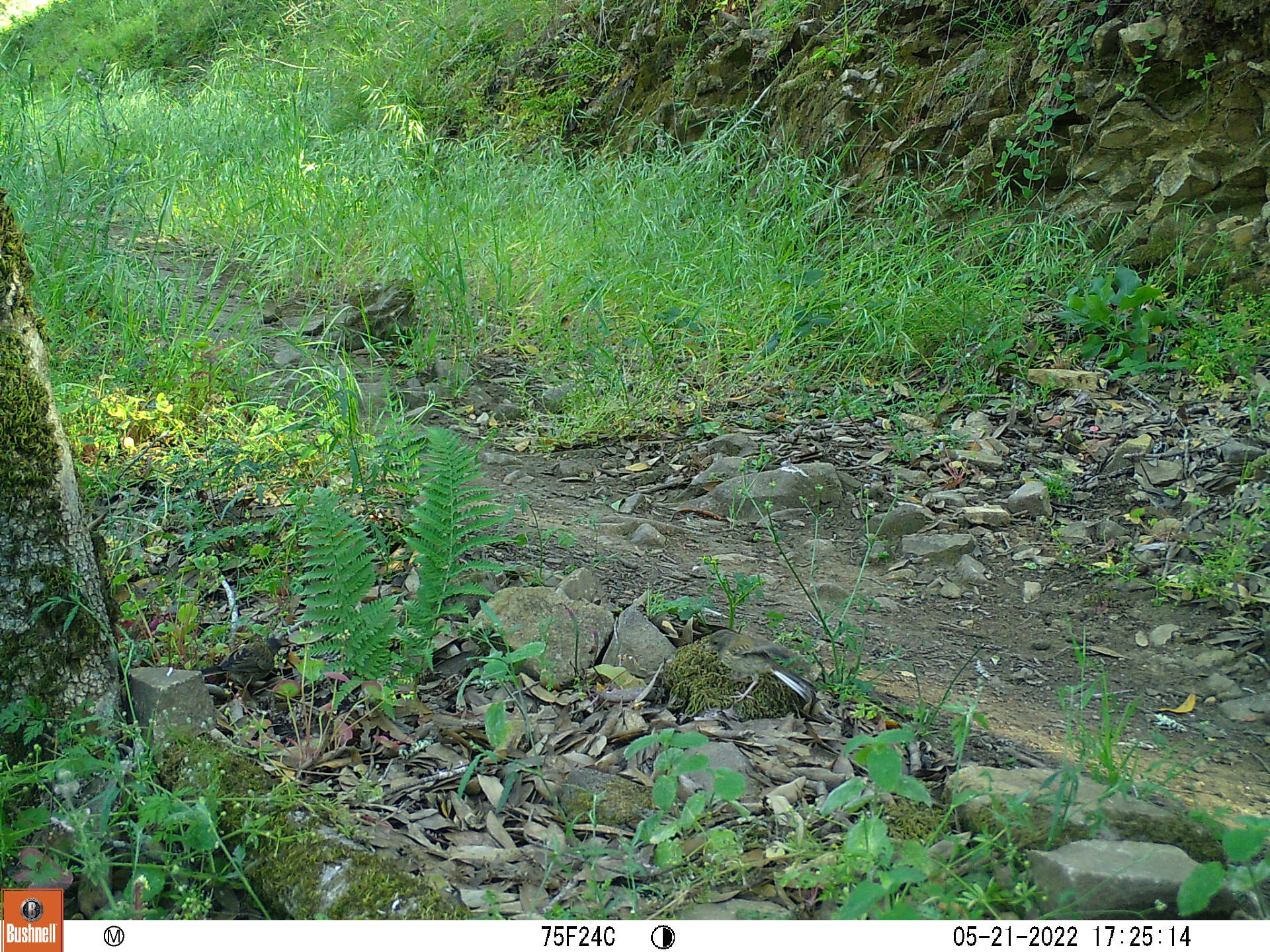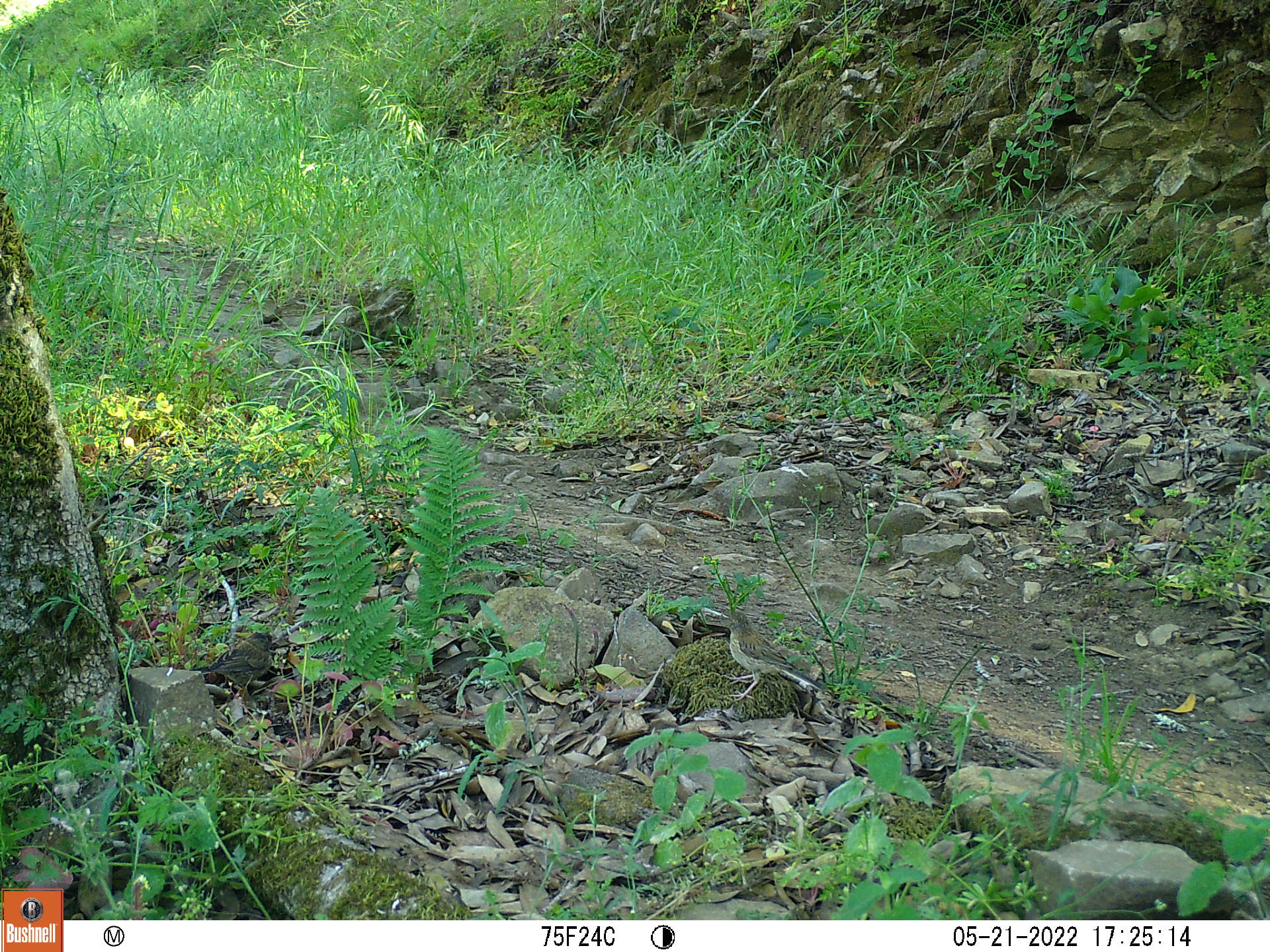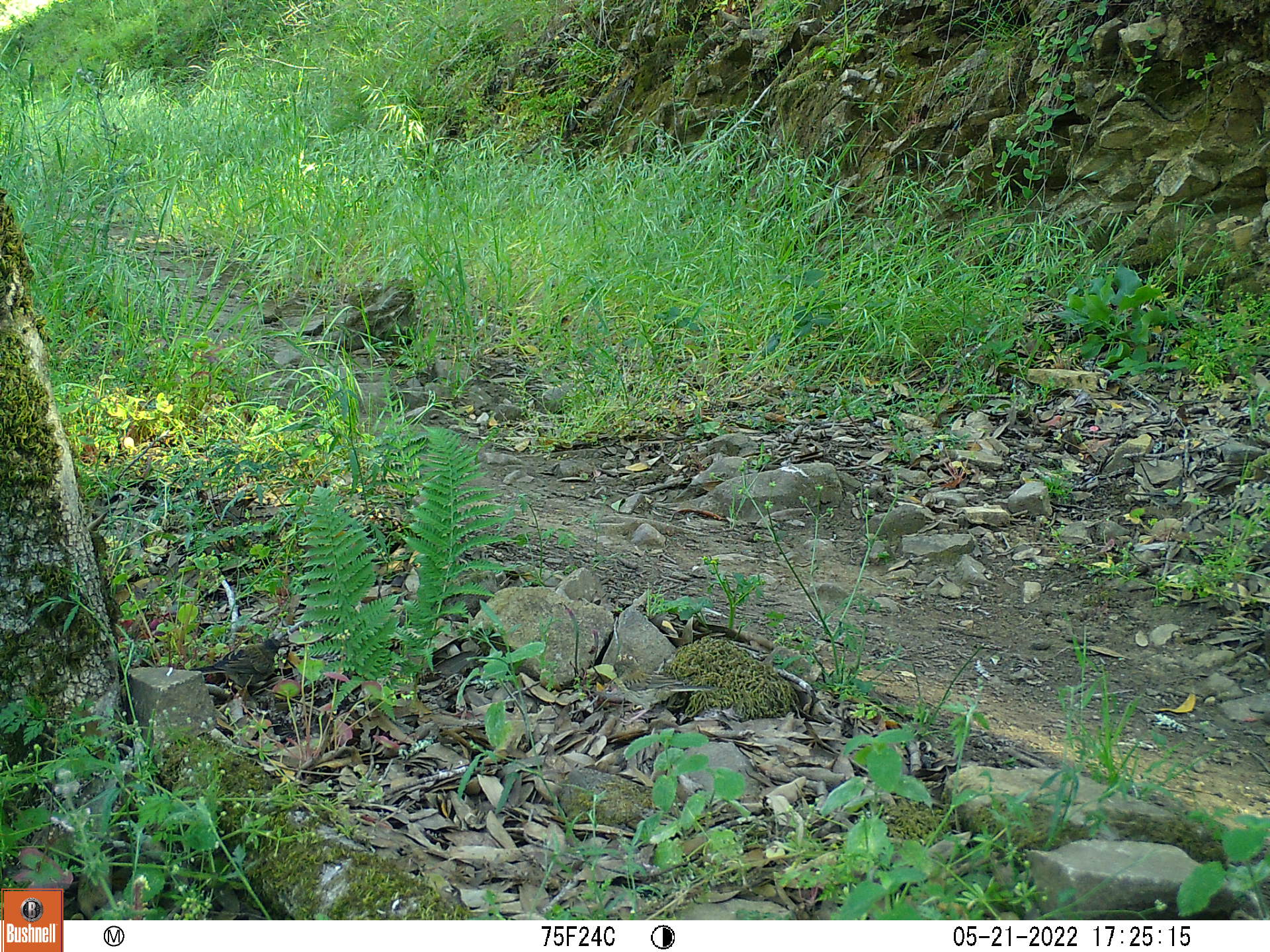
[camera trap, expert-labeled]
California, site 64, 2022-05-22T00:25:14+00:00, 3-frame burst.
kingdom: Animalia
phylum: Chordata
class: Aves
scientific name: Aves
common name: bird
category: unknown bird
Unknown bird (bird) (Aves).